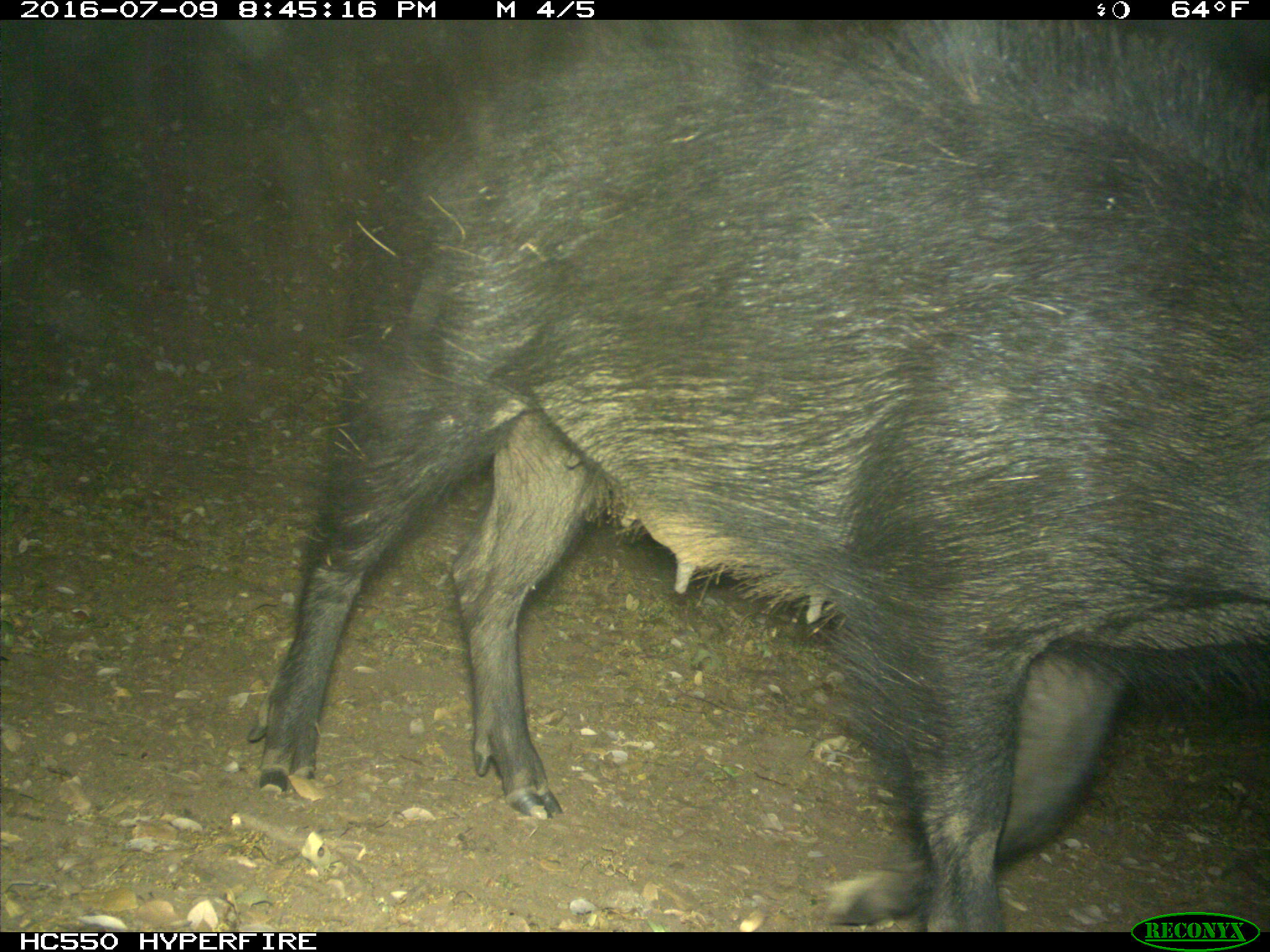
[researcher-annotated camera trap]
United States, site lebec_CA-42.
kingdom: Animalia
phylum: Chordata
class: Mammalia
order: Artiodactyla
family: Suidae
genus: Sus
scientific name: Sus scrofa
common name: wild boar